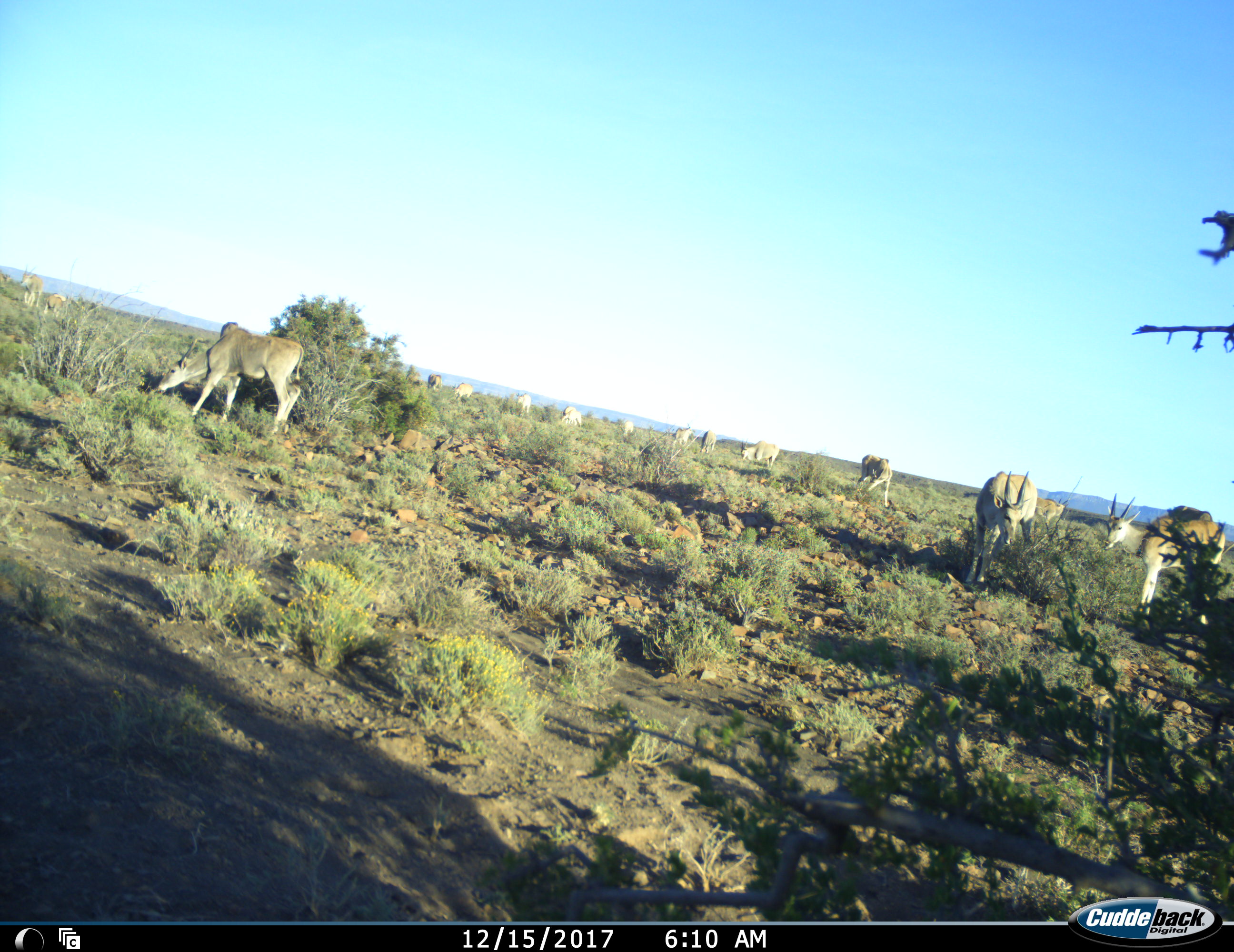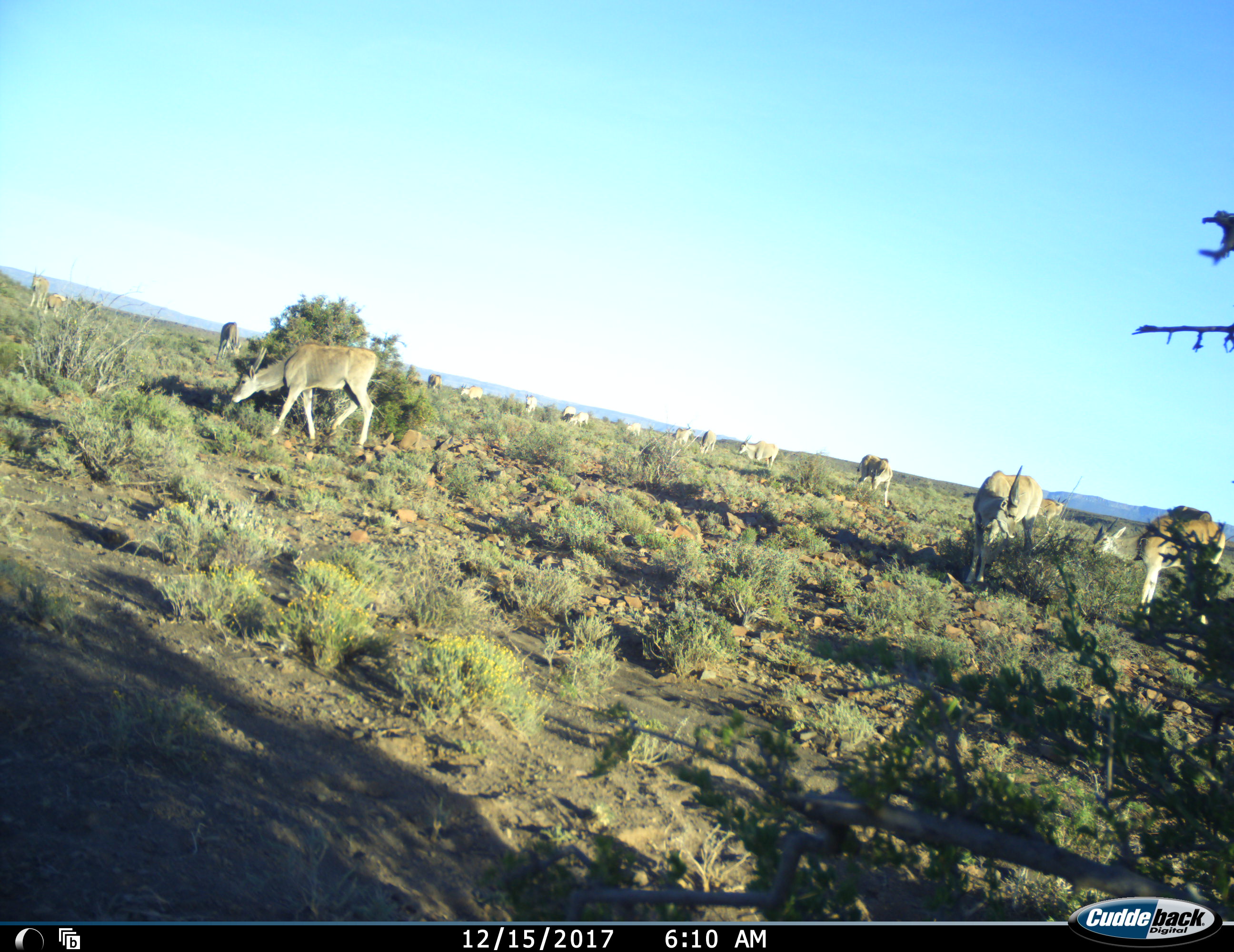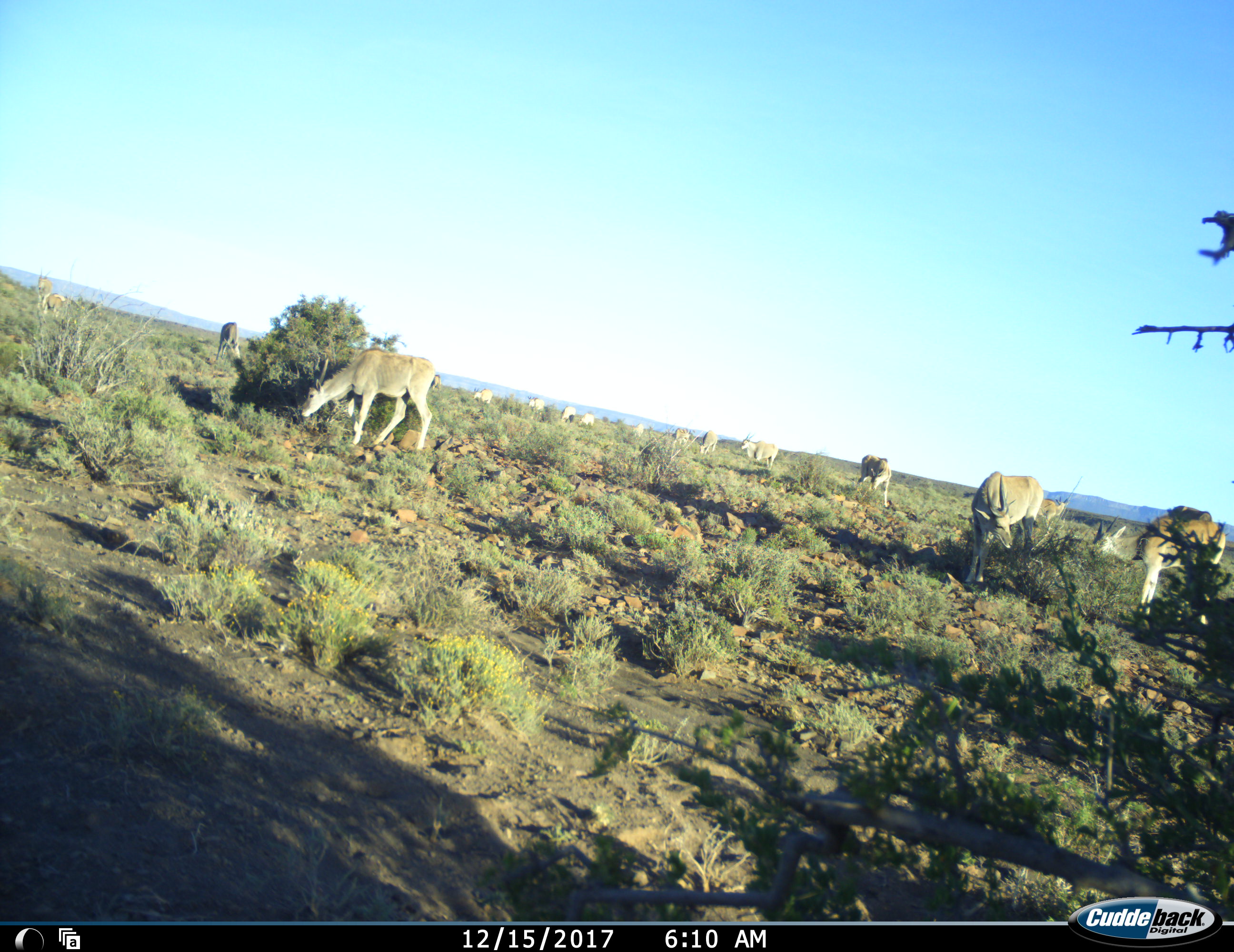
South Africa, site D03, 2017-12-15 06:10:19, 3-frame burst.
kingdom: Animalia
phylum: Chordata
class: Mammalia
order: Artiodactyla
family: Bovidae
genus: Tragelaphus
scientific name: Tragelaphus oryx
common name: eland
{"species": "eland (Tragelaphus oryx)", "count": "11-50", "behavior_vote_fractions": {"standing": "78%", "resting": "0%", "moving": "56%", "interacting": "0%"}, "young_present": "33%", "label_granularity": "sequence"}